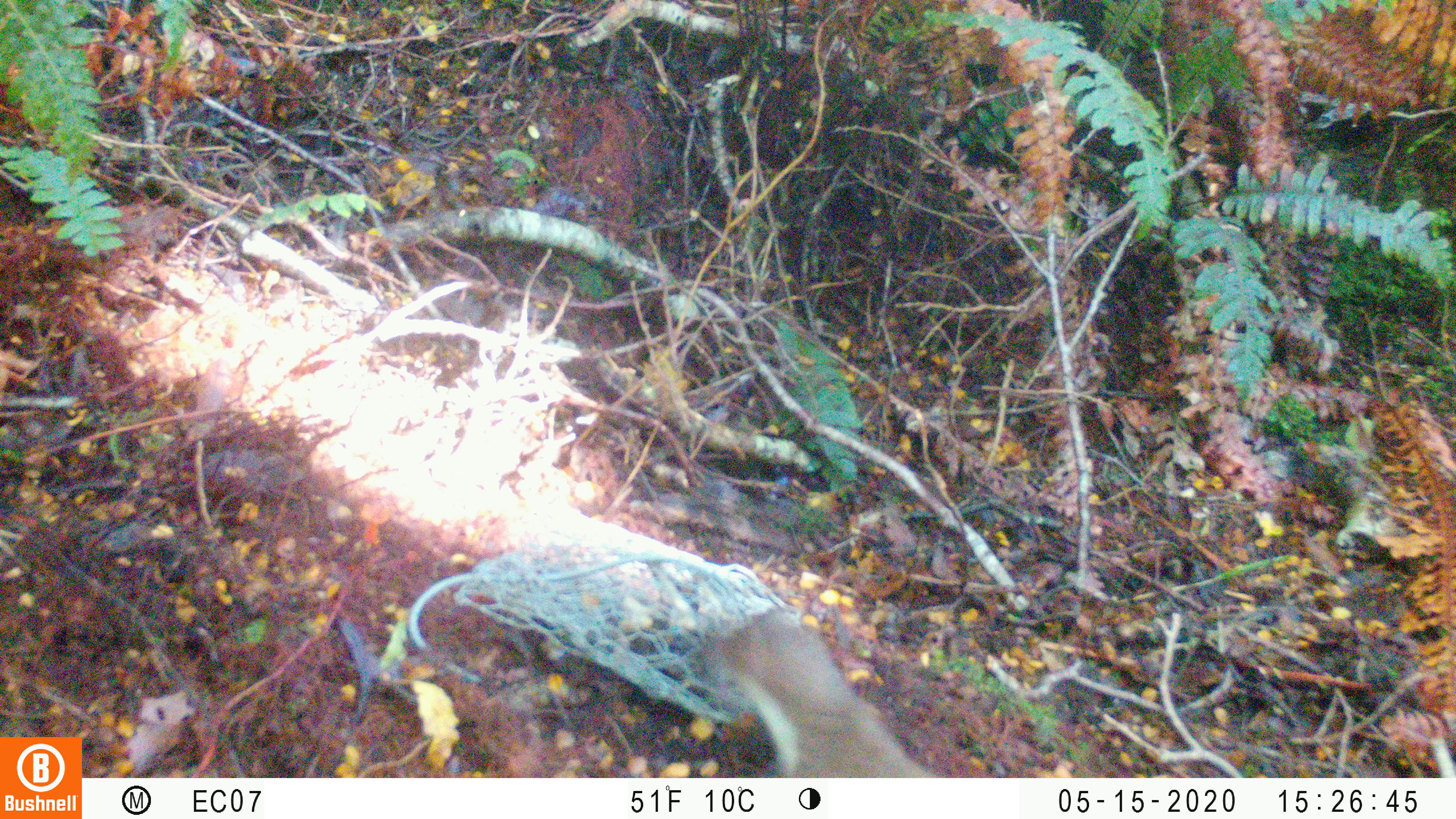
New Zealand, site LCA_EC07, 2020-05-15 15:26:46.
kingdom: Animalia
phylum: Chordata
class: Mammalia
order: Carnivora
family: Mustelidae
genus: Mustela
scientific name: Mustela erminea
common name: stoat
Stoat (Mustela erminea).